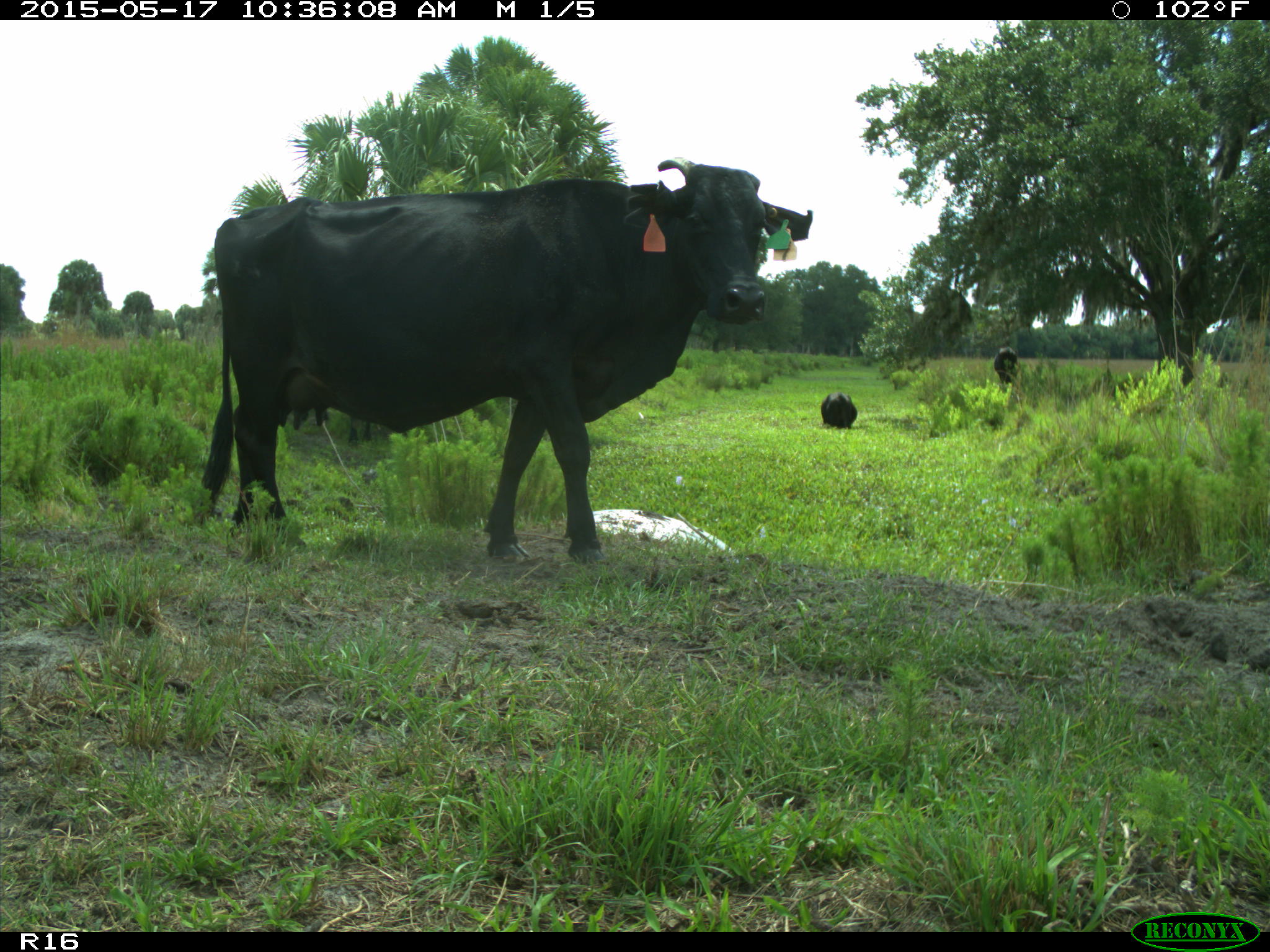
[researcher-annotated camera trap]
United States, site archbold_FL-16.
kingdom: Animalia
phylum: Chordata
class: Mammalia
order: Artiodactyla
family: Bovidae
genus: Bos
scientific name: Bos taurus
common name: domestic cow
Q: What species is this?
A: Bos taurus (domestic cow).